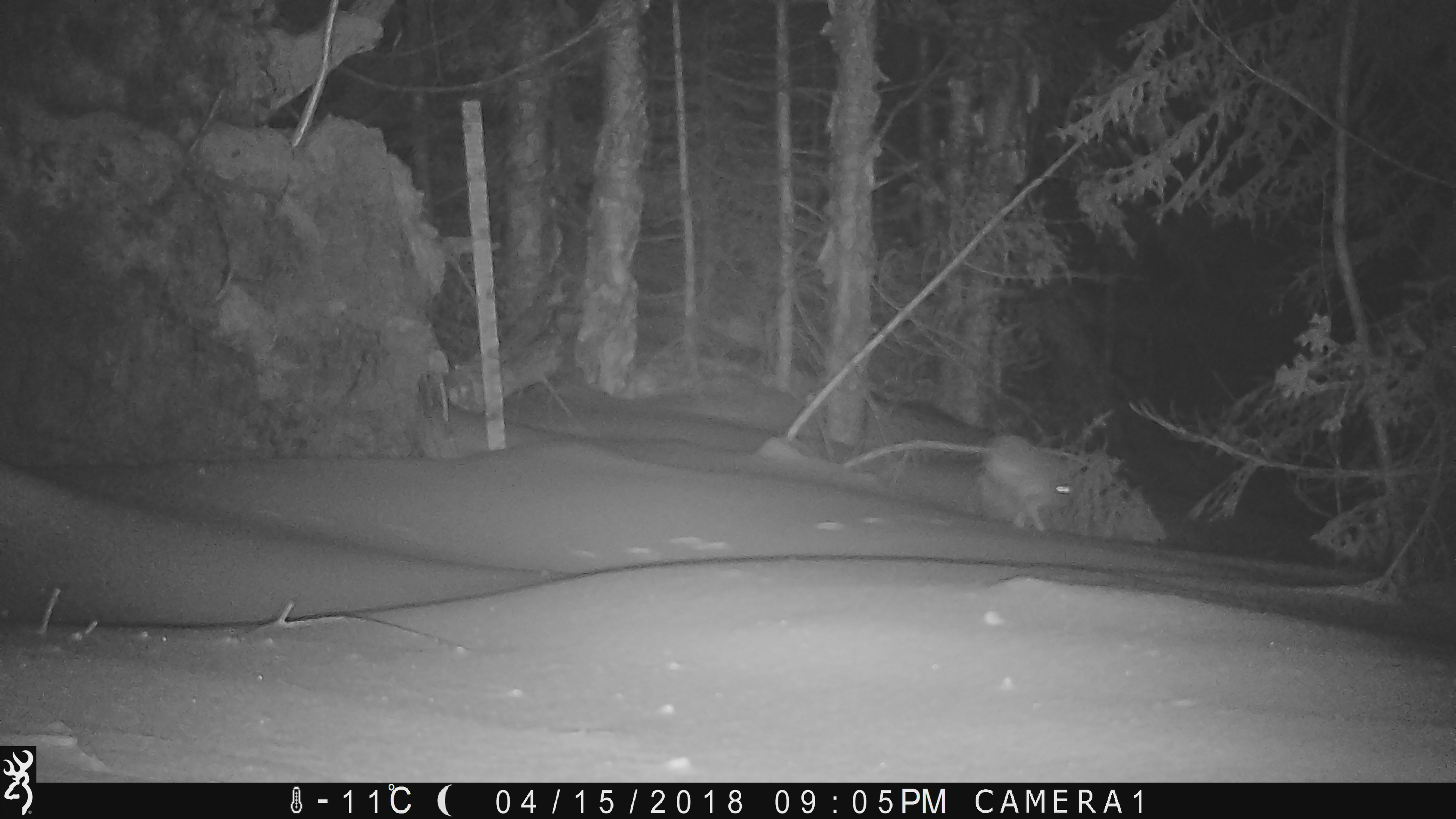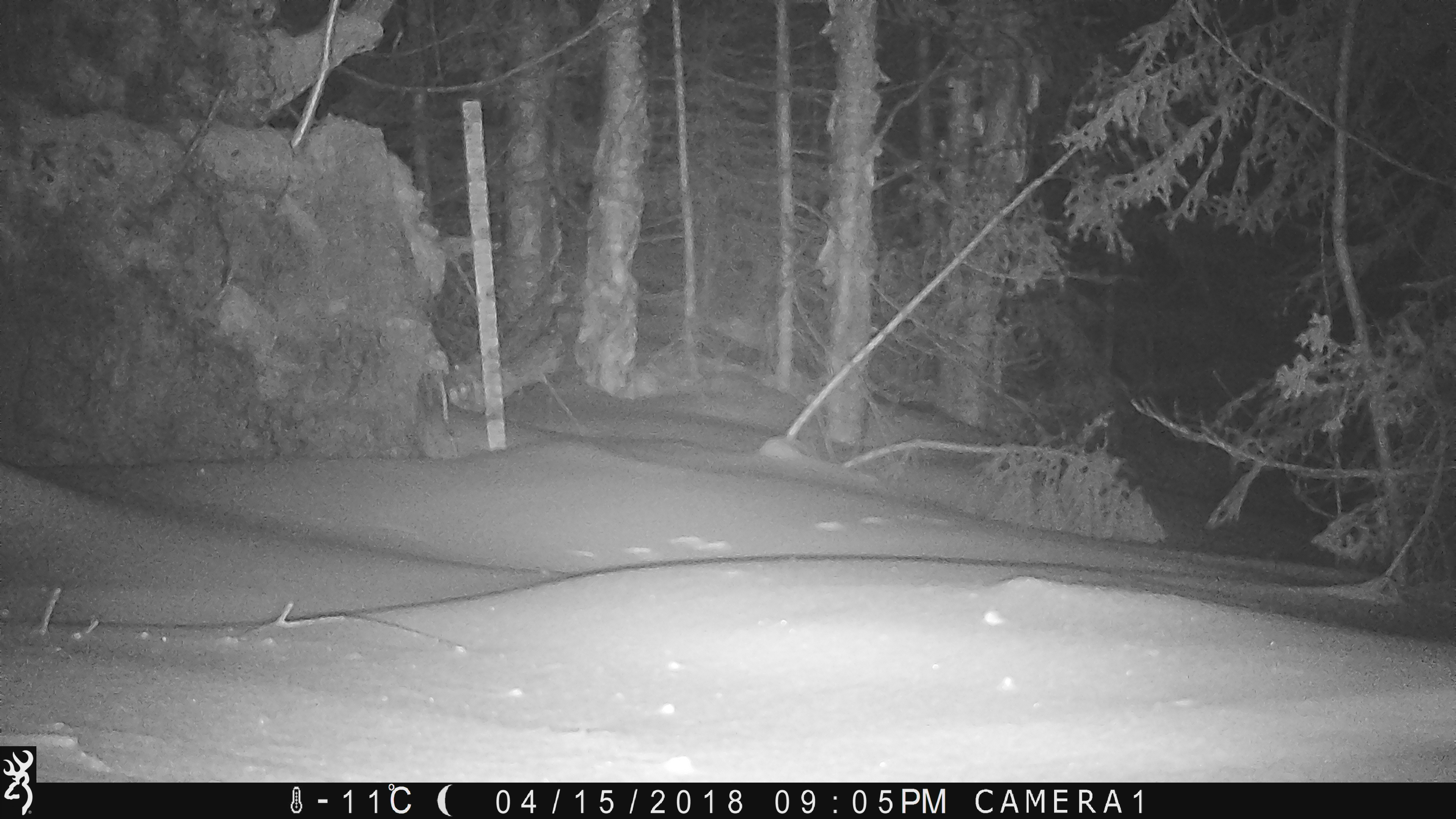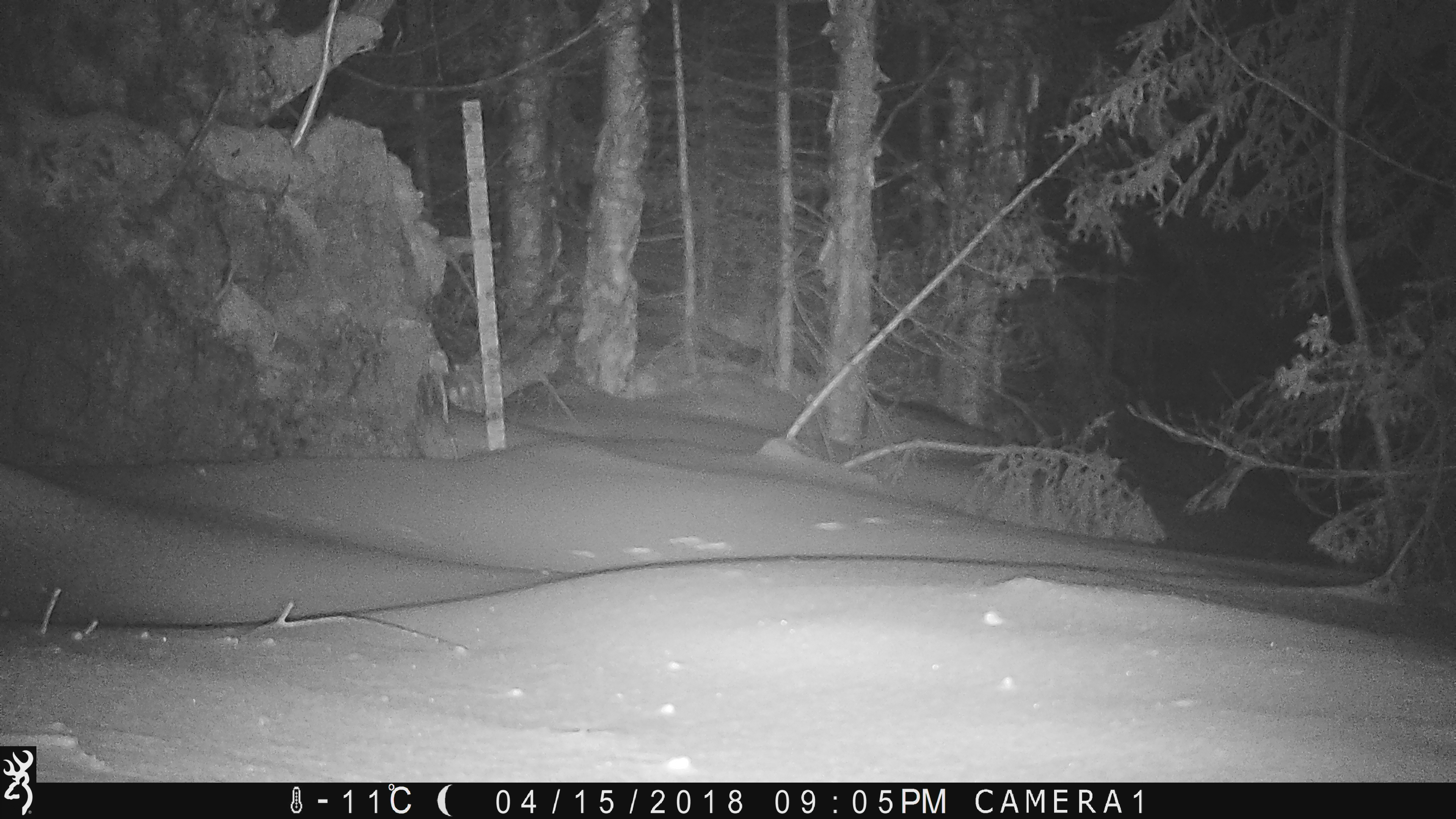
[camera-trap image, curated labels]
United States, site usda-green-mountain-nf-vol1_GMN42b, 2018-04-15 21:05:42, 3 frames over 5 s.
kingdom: Animalia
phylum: Chordata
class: Mammalia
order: Lagomorpha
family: Leporidae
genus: Lepus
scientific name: Lepus americanus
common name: snowshoe hare